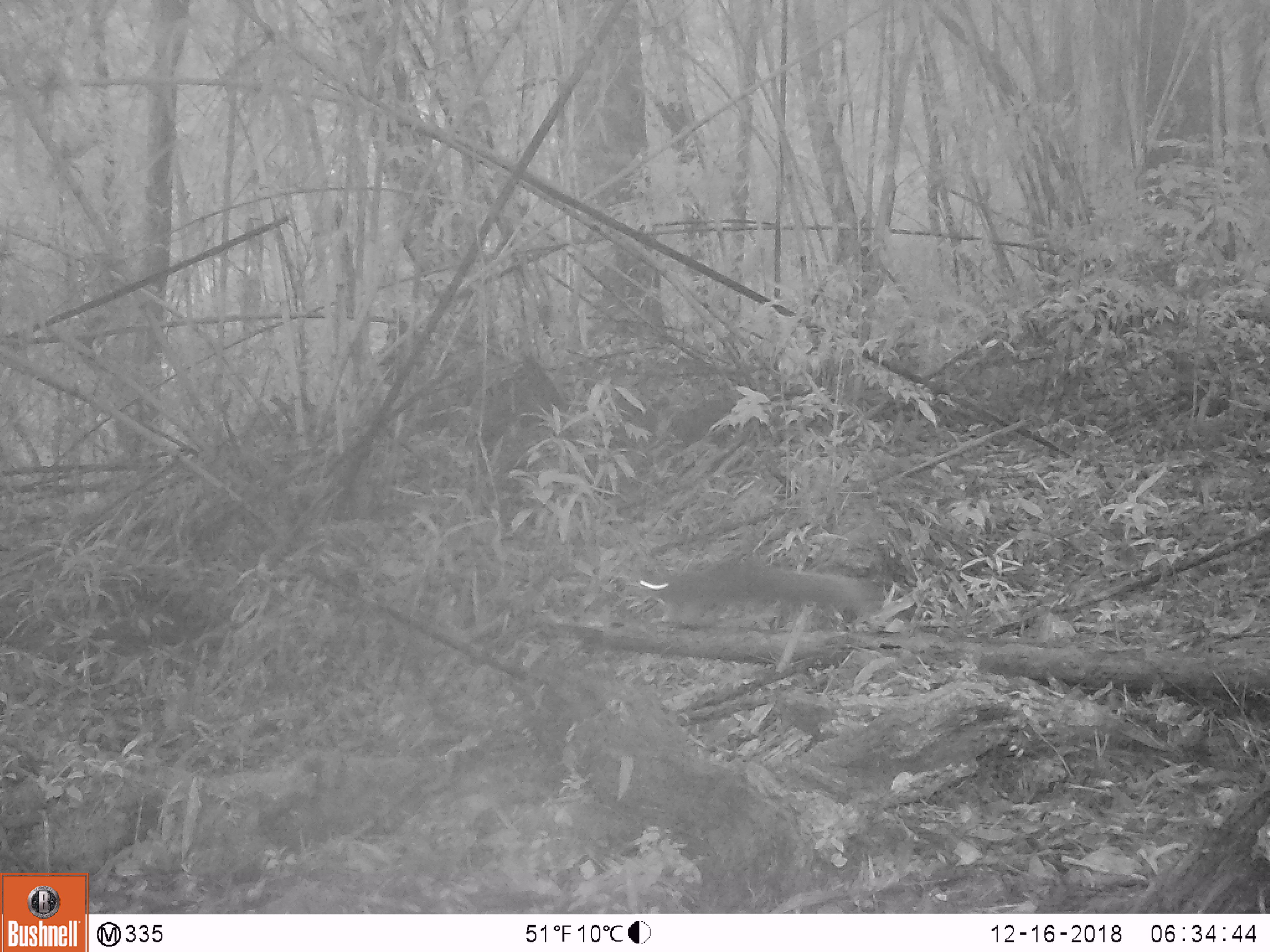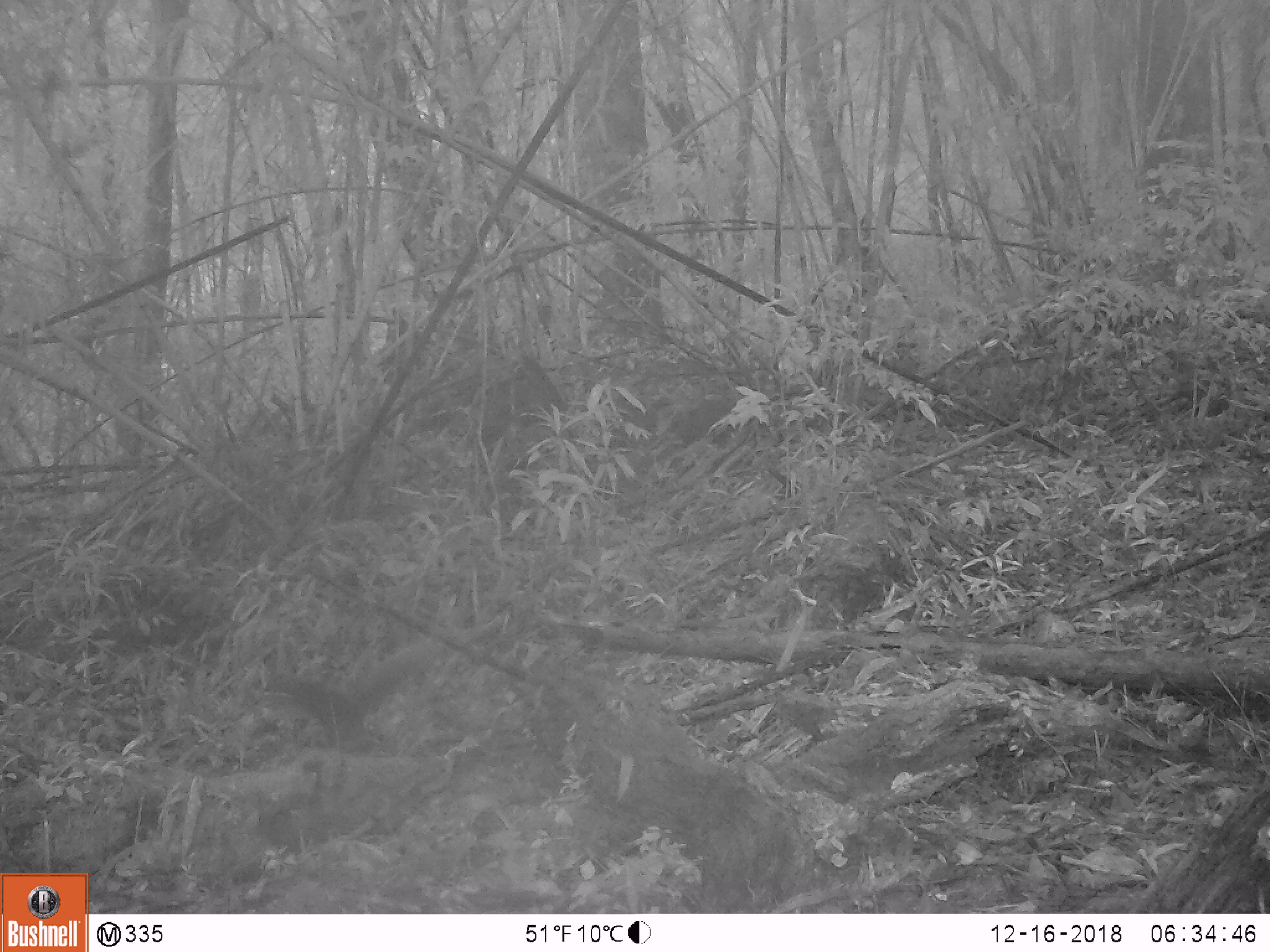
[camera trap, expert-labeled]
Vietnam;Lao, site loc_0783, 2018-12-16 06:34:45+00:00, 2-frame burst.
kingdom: Animalia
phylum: Chordata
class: Mammalia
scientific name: Mammalia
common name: mammal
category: unidentified small mammal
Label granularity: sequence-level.